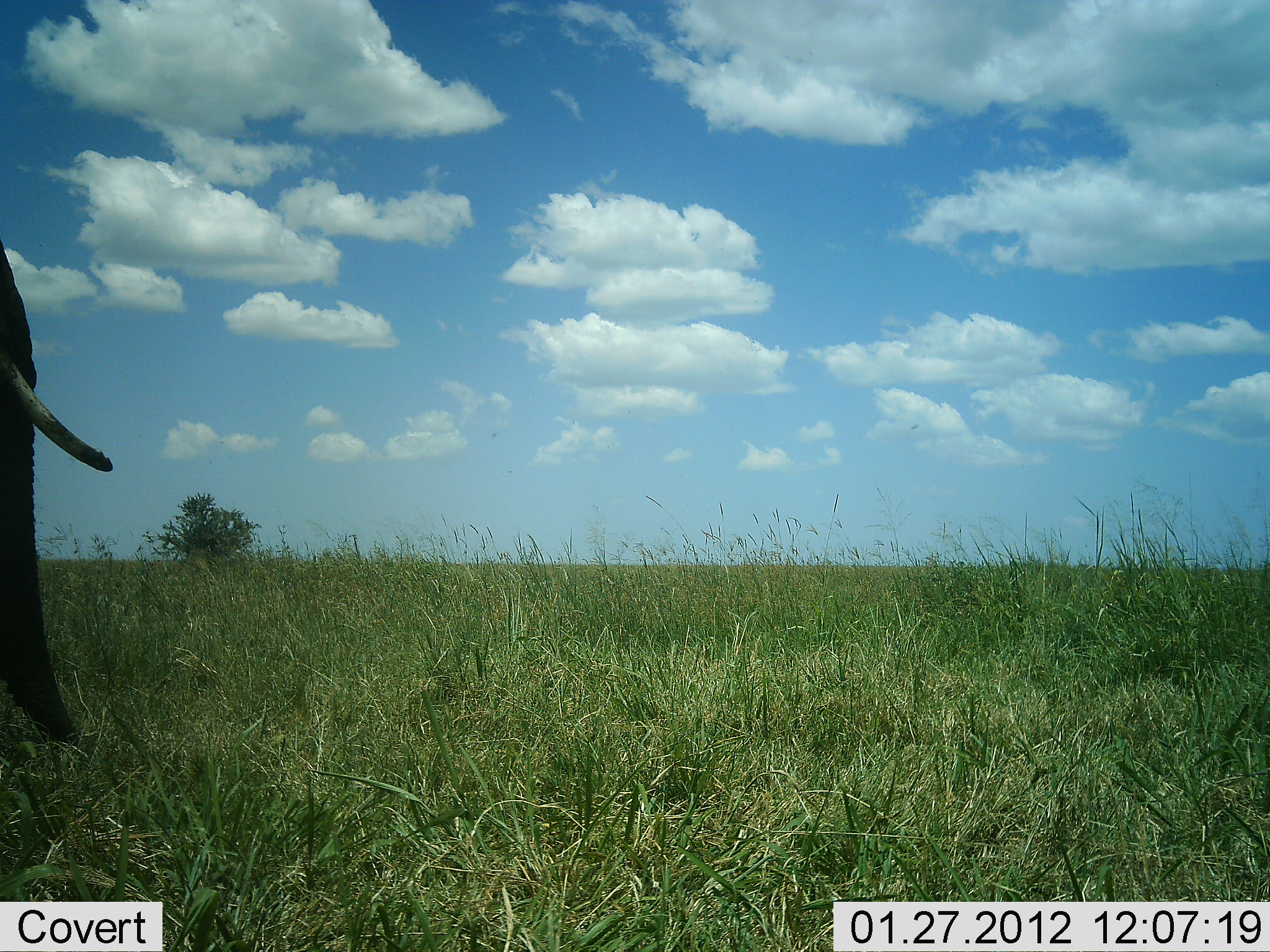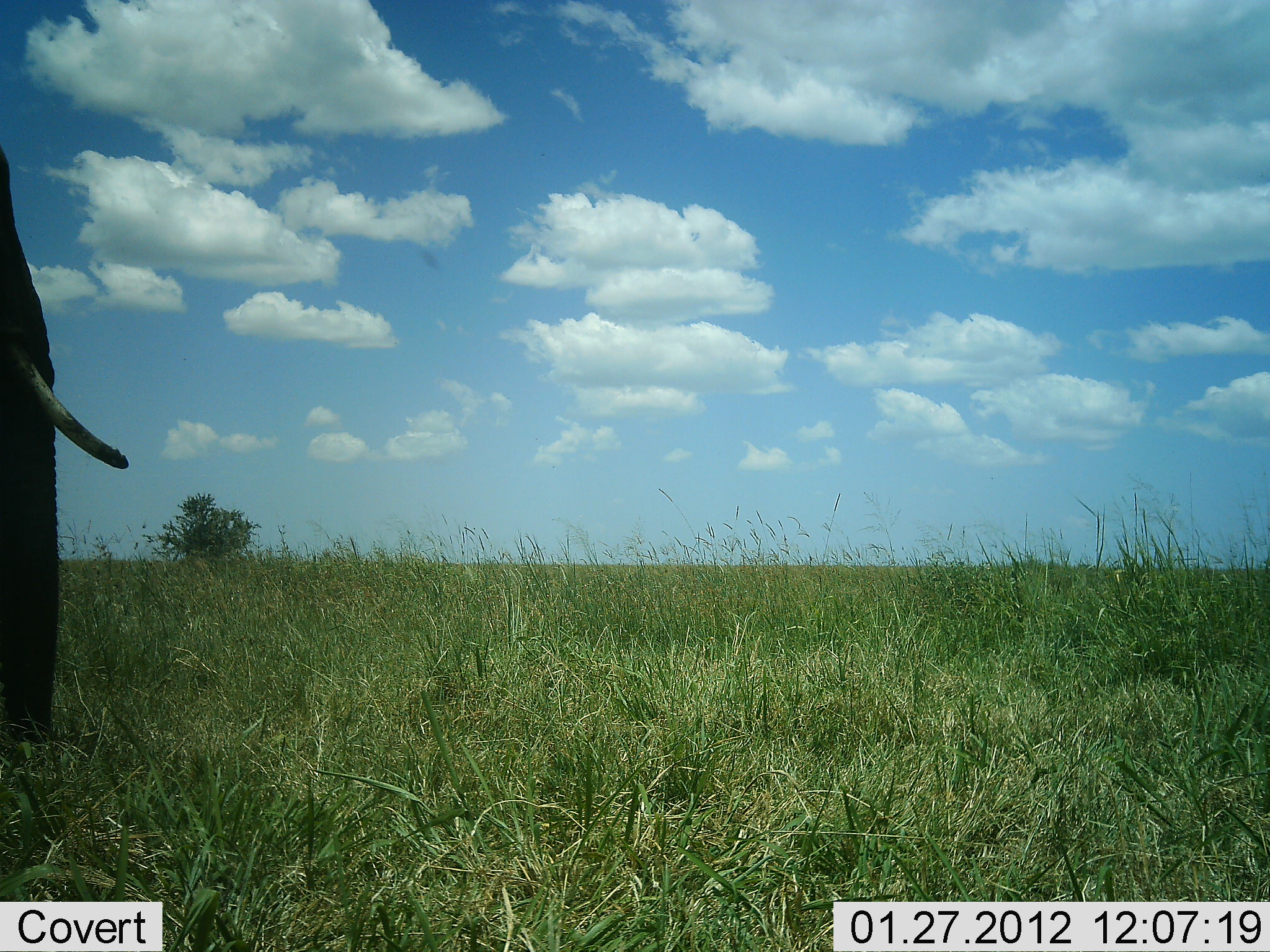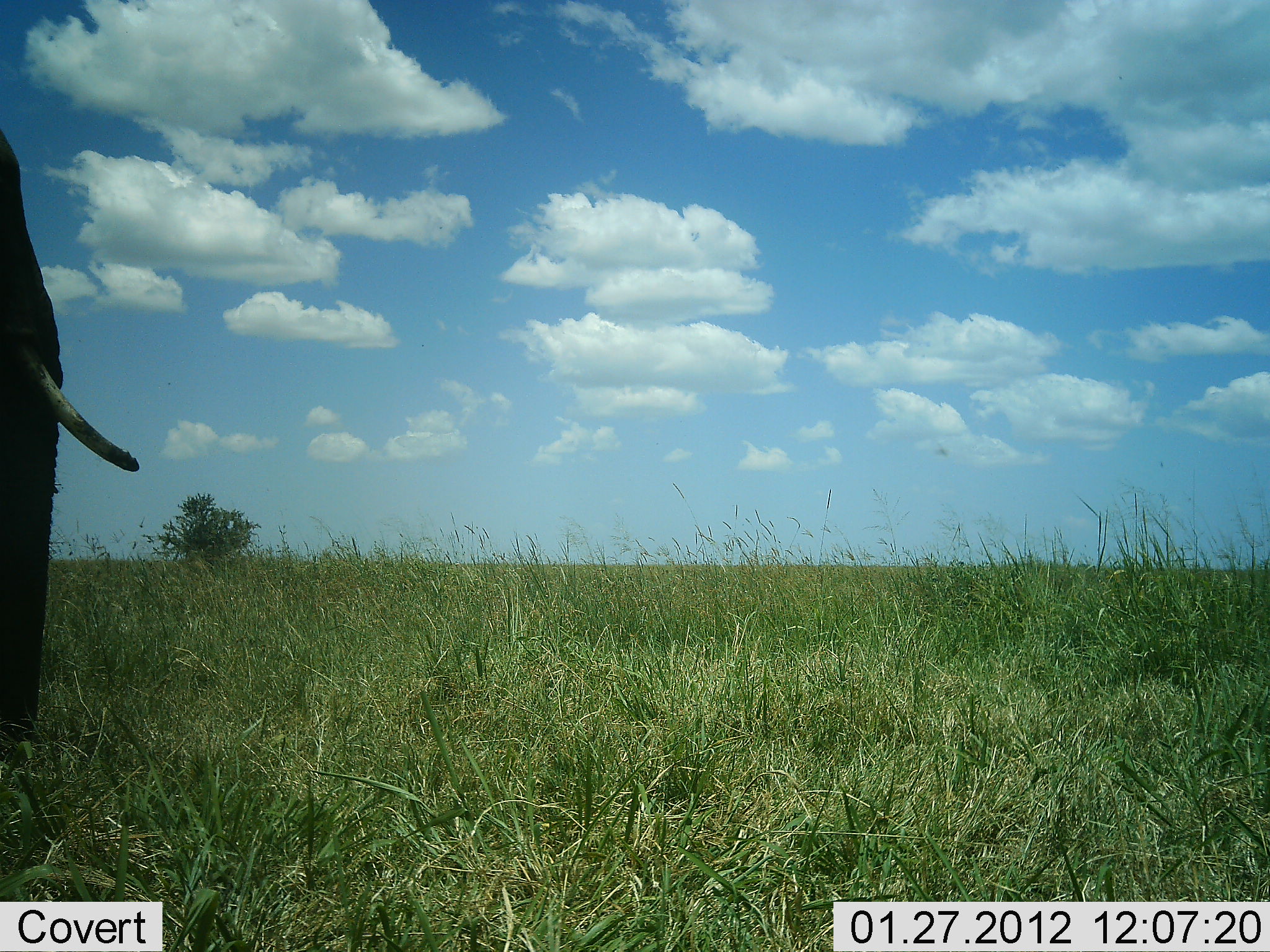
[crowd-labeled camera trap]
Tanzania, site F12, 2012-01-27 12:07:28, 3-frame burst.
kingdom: Animalia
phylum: Chordata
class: Mammalia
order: Proboscidea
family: Elephantidae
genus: Loxodonta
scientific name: Loxodonta africana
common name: african bush elephant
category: elephant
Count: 1.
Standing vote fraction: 71%.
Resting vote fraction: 0%.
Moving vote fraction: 8%.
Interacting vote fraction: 0%.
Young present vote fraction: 0%.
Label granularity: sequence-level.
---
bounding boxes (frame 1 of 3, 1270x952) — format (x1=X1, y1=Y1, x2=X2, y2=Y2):
animal: (x1=0, y1=236, x2=115, y2=757)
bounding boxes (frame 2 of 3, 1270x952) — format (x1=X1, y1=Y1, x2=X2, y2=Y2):
animal: (x1=0, y1=139, x2=130, y2=757)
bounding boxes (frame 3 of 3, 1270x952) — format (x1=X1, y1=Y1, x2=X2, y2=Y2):
animal: (x1=0, y1=126, x2=140, y2=750)